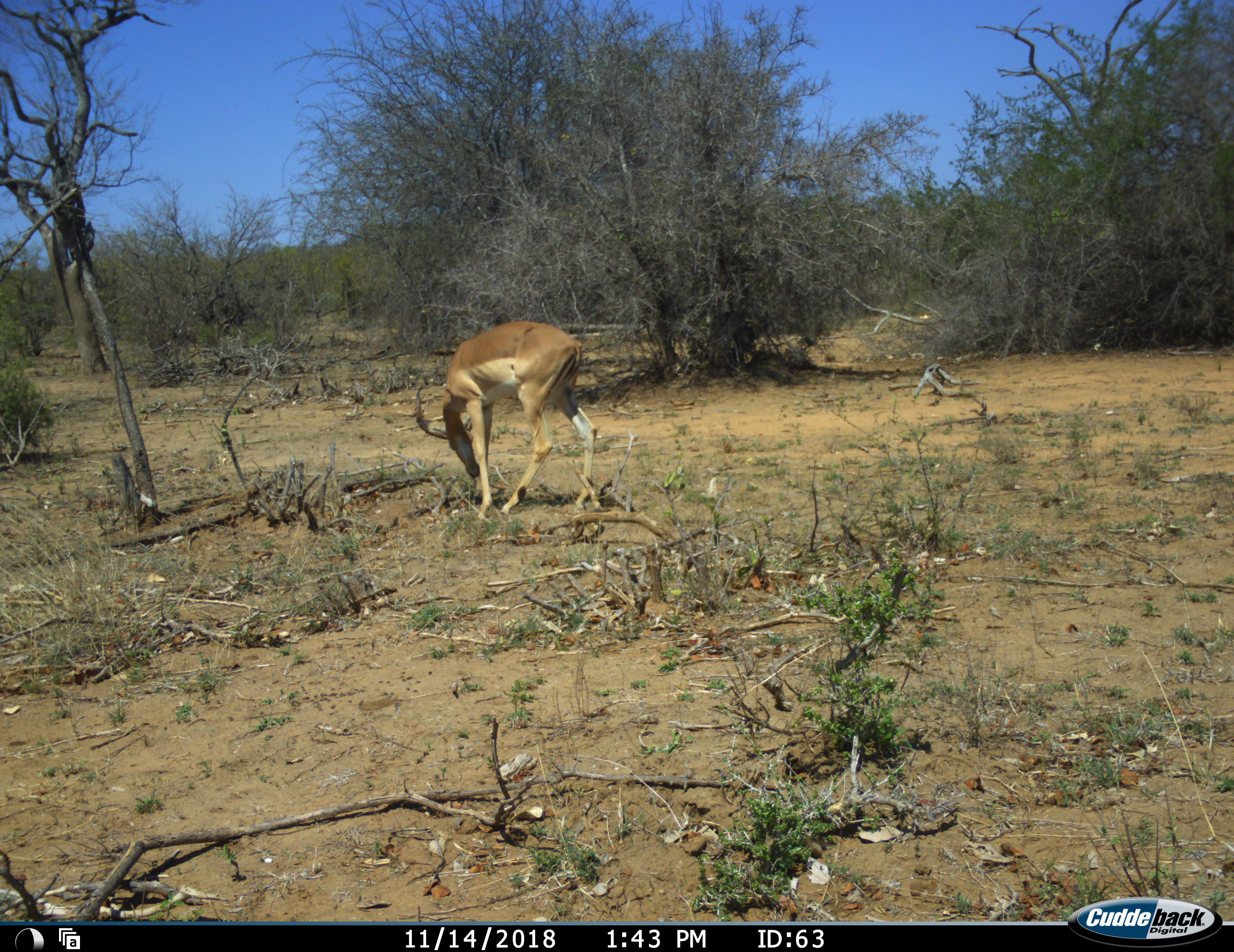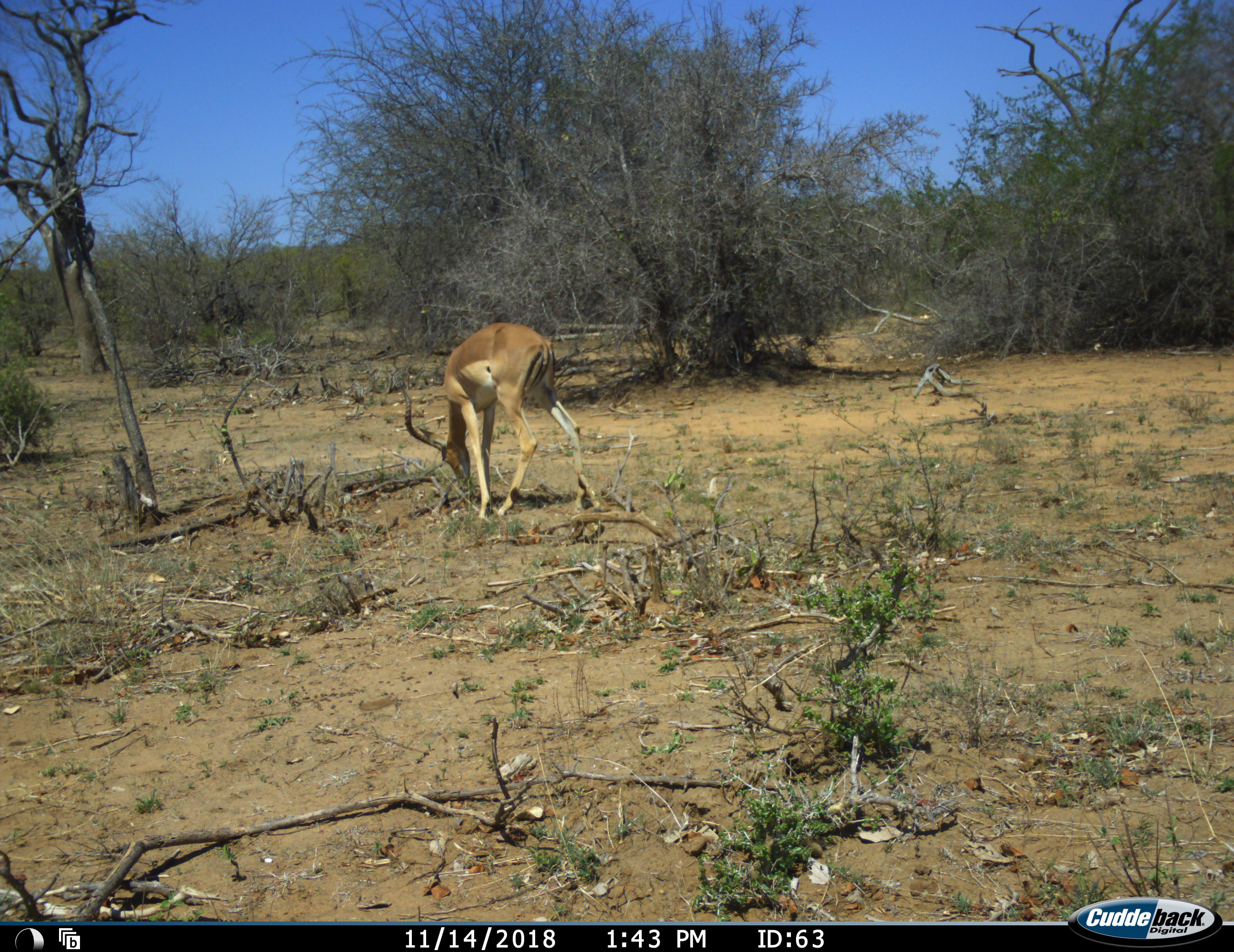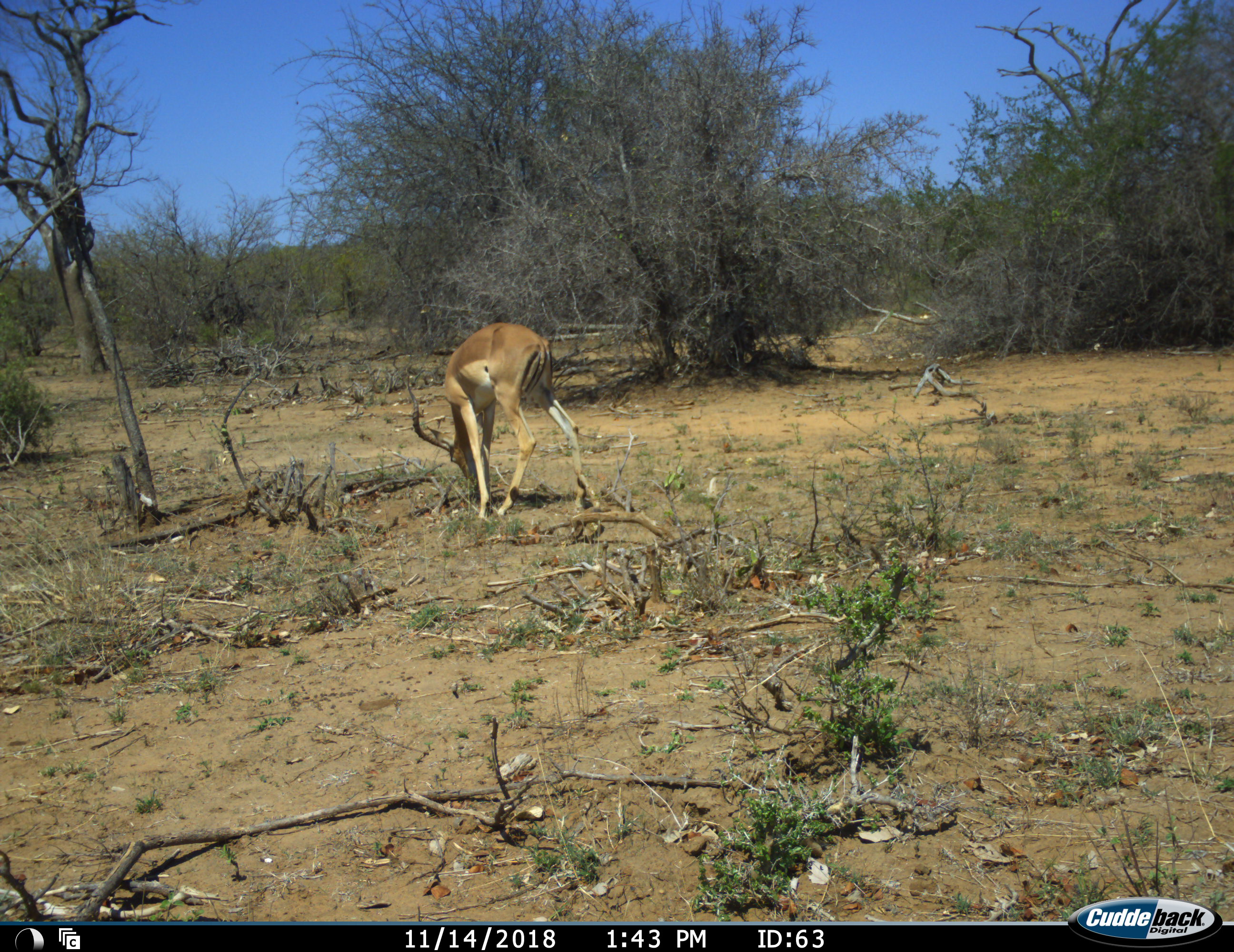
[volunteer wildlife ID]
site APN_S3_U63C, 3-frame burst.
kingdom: Animalia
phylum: Chordata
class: Mammalia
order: Artiodactyla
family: Bovidae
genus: Aepyceros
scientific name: Aepyceros melampus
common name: impala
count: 1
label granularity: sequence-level